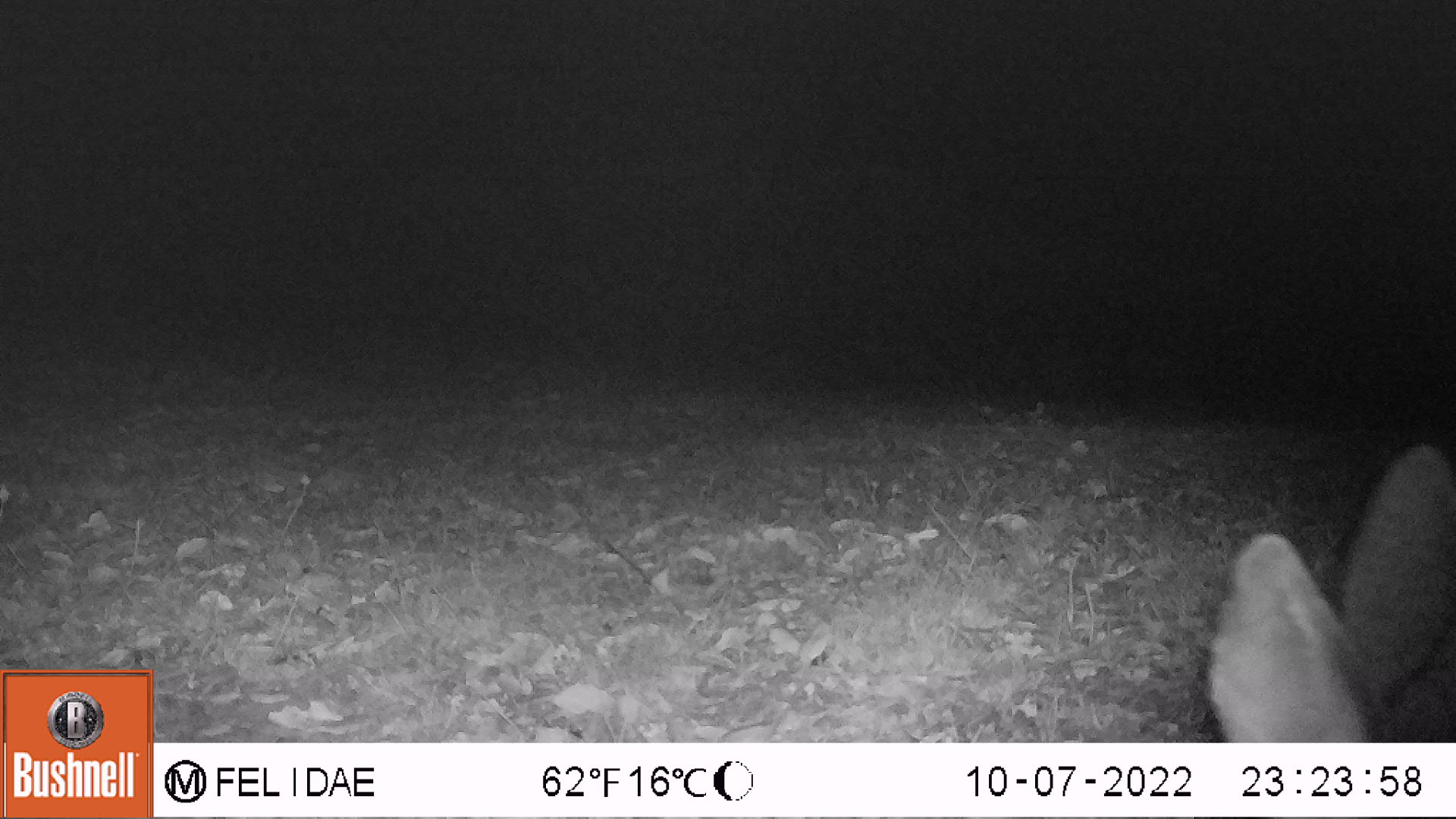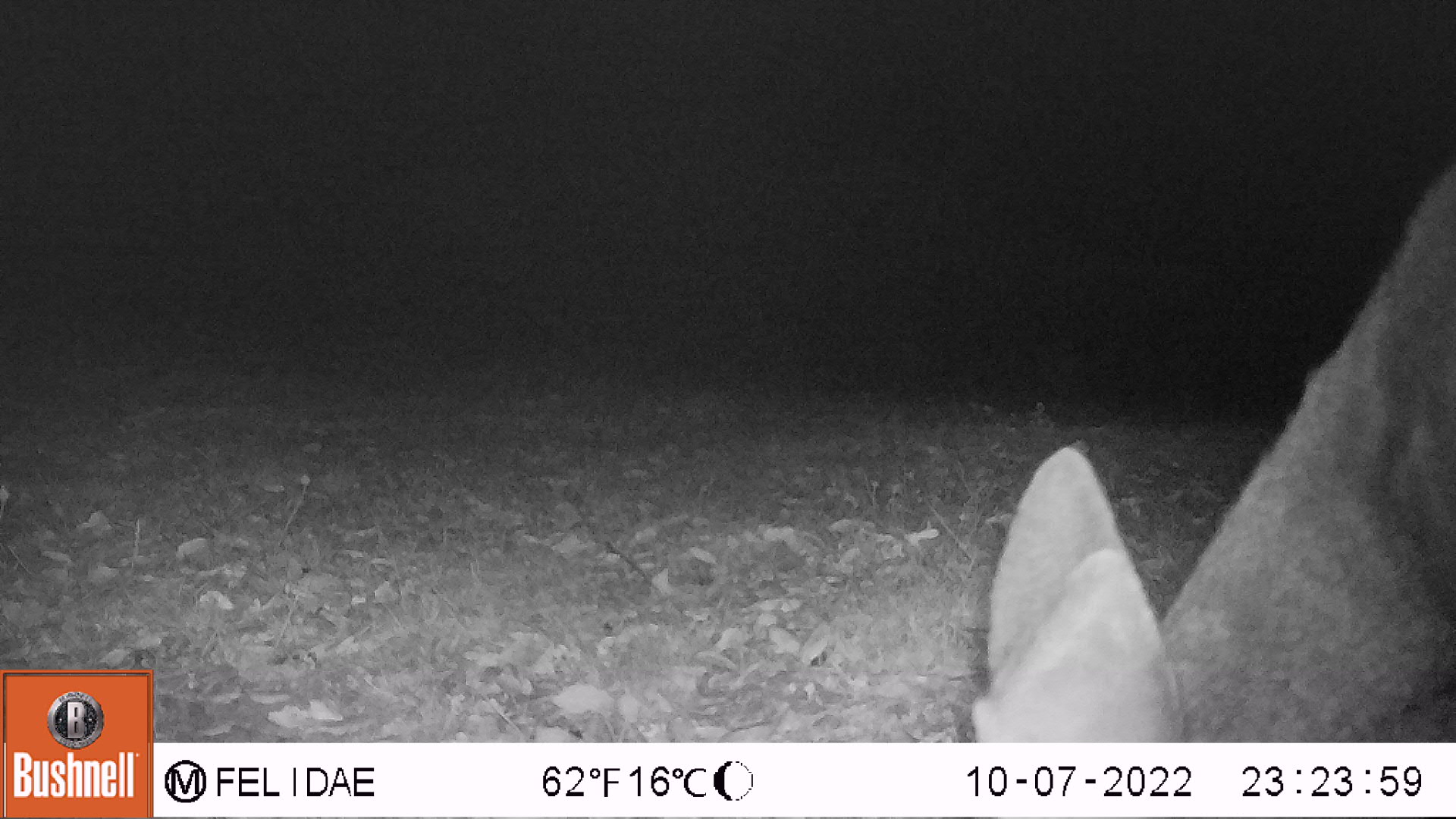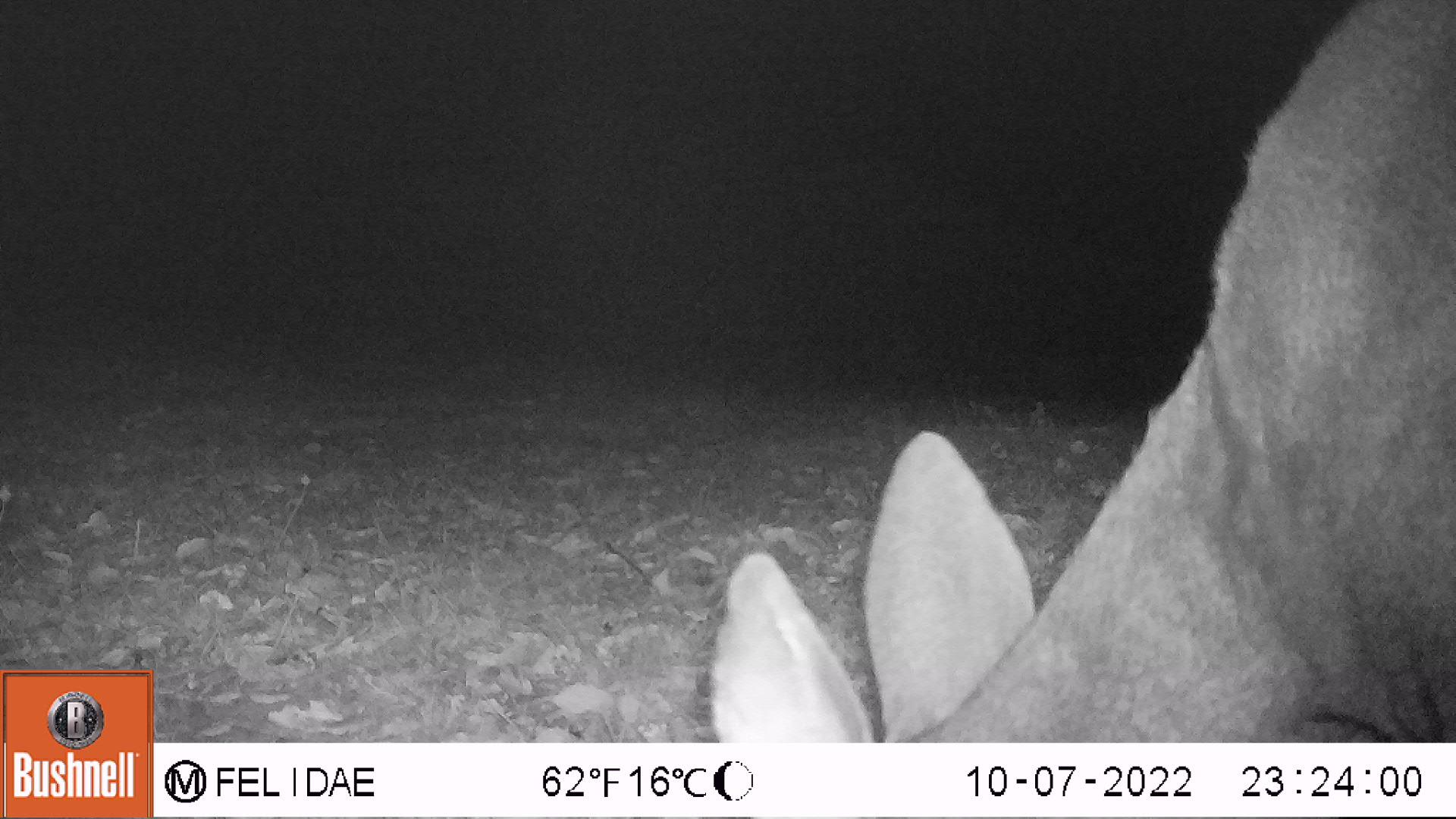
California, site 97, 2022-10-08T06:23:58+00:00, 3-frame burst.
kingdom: Animalia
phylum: Chordata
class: Mammalia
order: Artiodactyla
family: Cervidae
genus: Odocoileus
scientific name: Odocoileus hemionus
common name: mule deer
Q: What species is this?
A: Mule deer (Odocoileus hemionus).